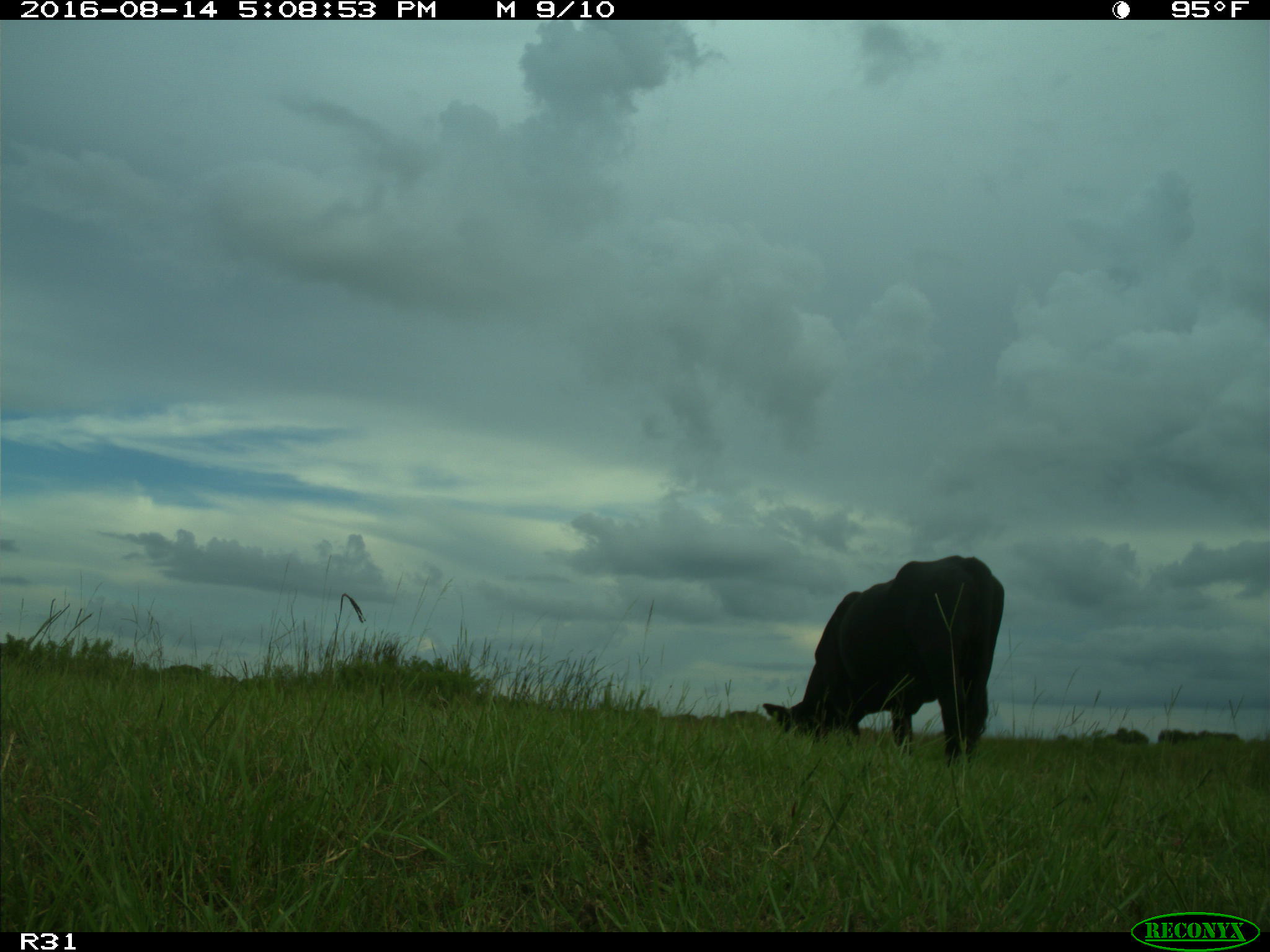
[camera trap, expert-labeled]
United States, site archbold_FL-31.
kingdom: Animalia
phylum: Chordata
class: Mammalia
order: Artiodactyla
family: Bovidae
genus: Bos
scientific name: Bos taurus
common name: domestic cow